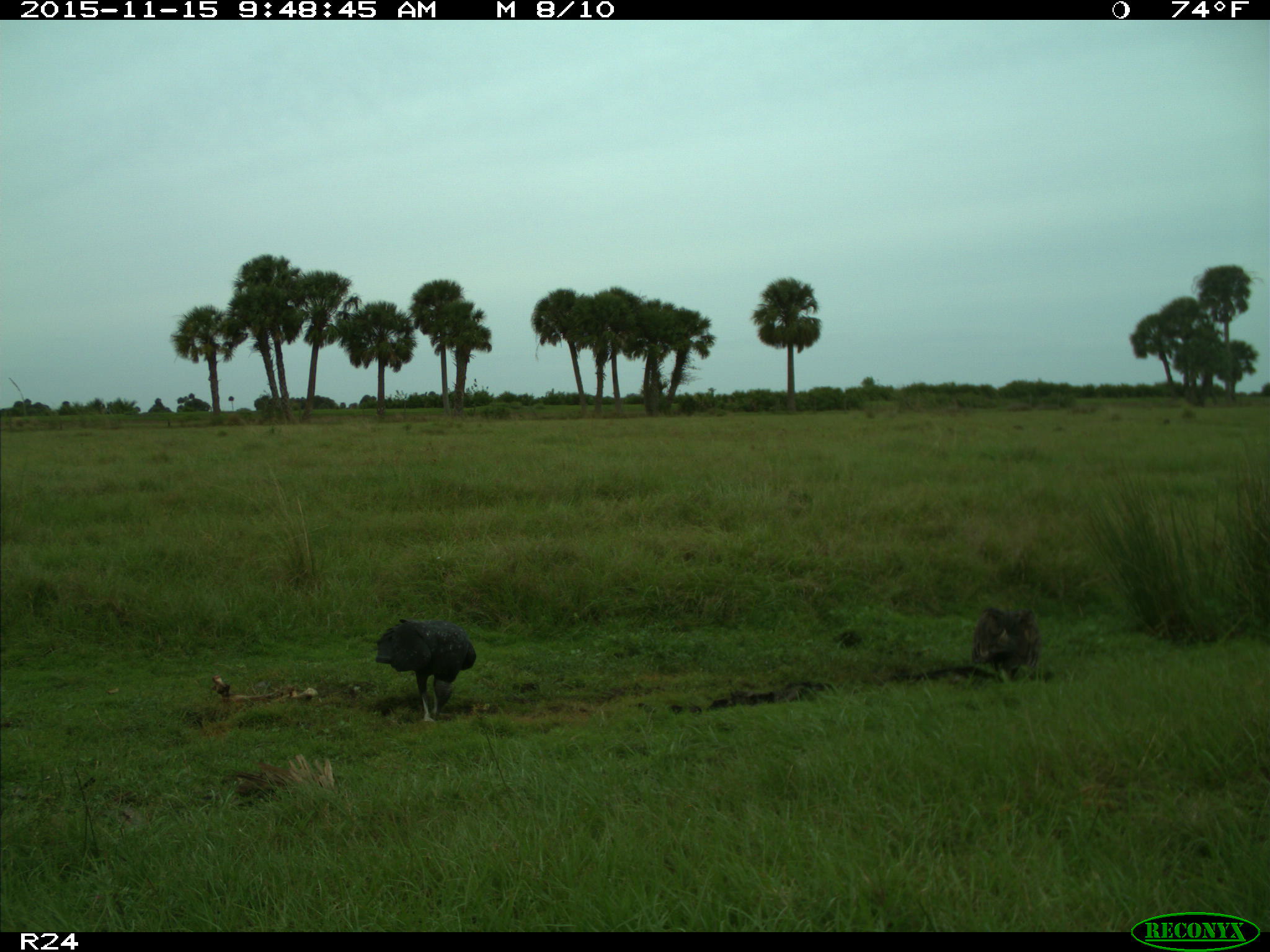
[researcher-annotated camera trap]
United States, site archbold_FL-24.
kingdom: Animalia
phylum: Chordata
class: Aves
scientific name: Aves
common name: birds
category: unidentified bird